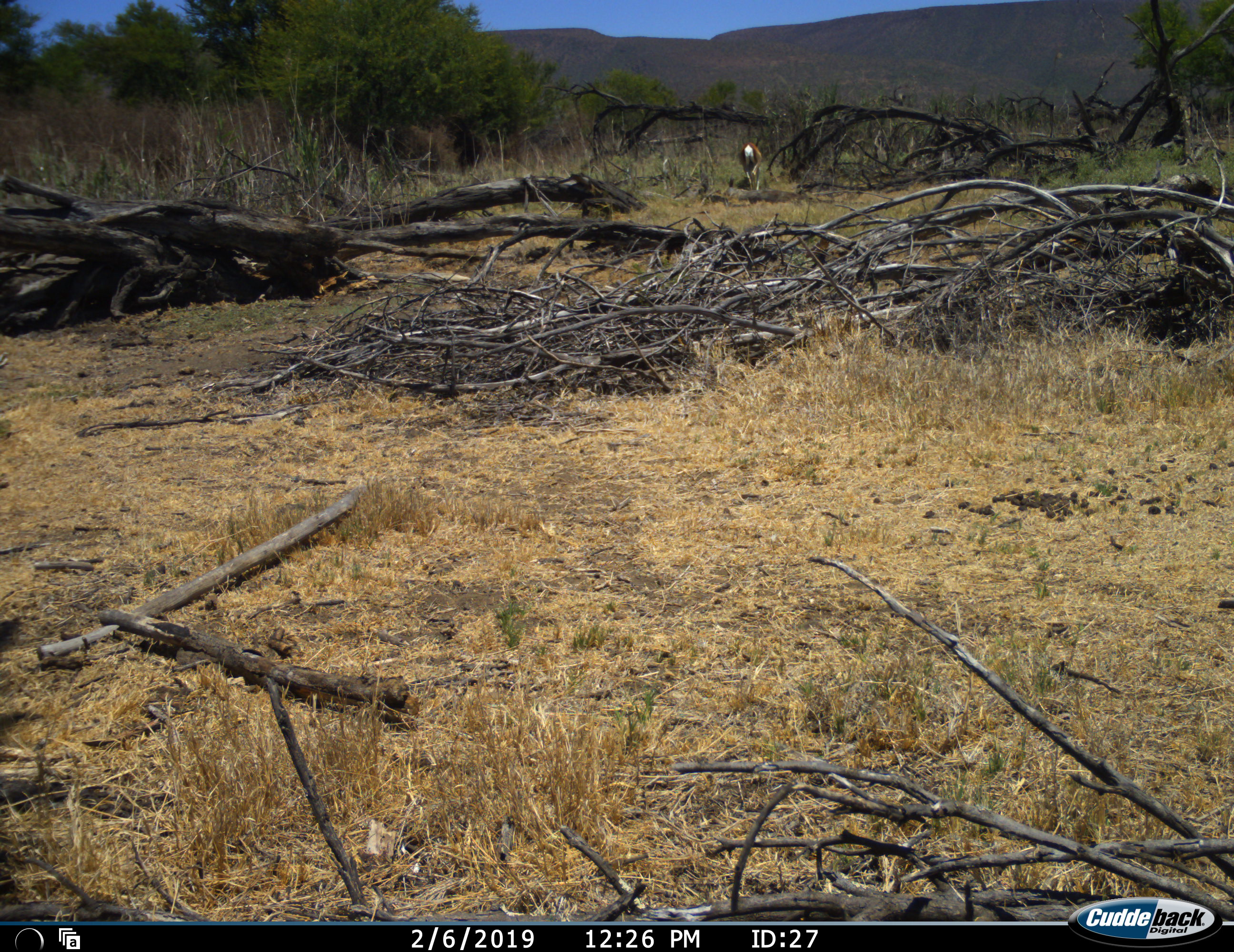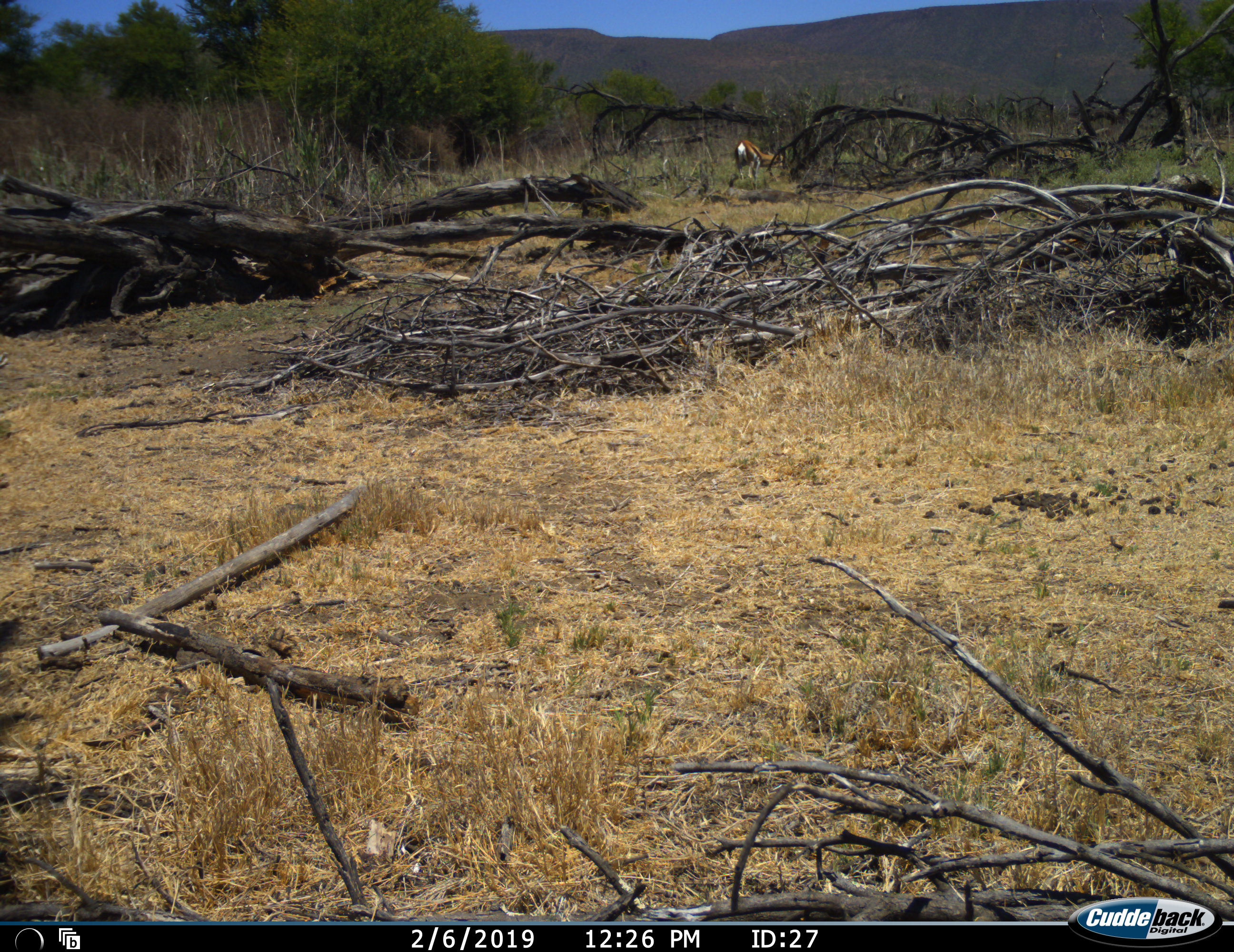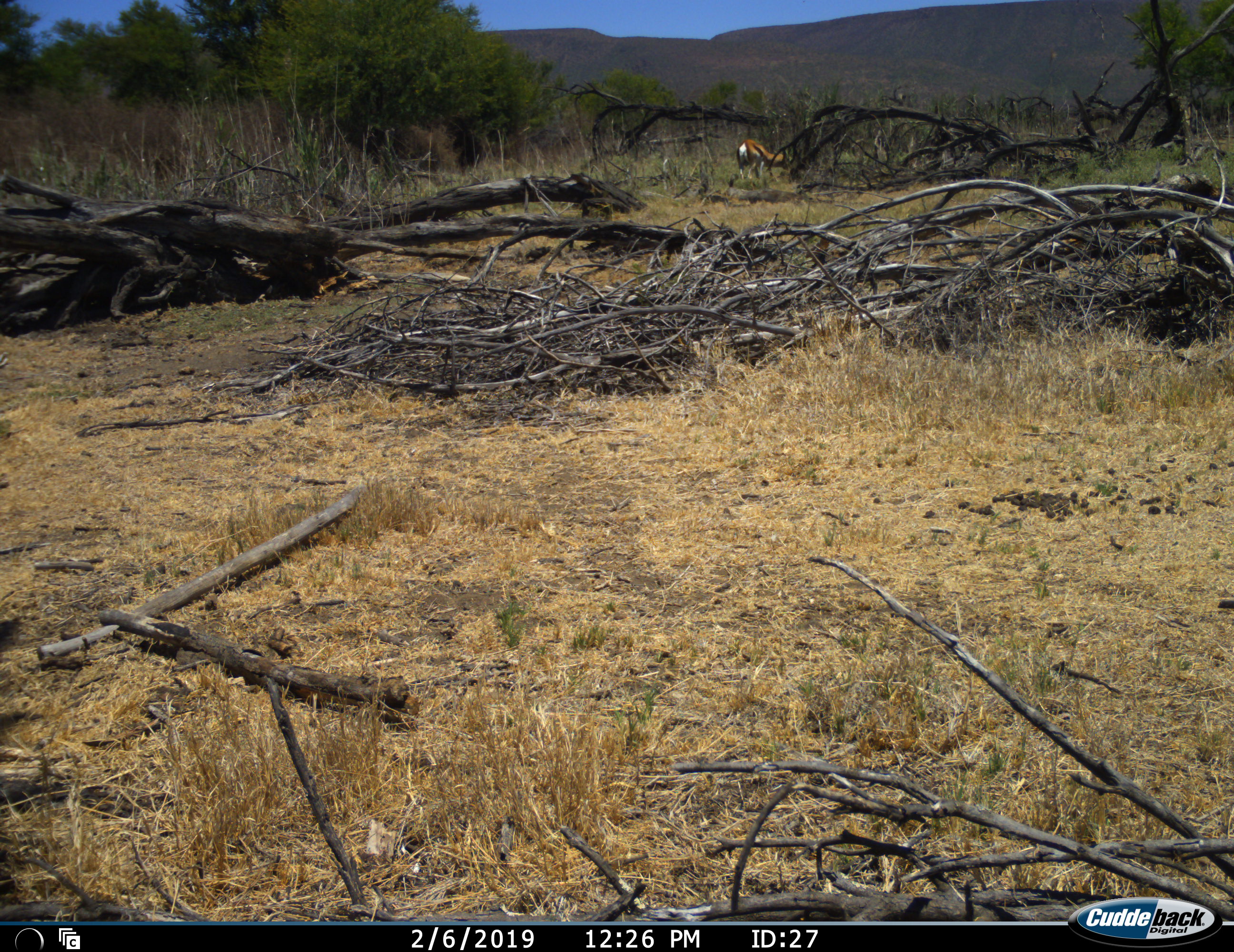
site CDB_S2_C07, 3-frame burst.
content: unidentified animal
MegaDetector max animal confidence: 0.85